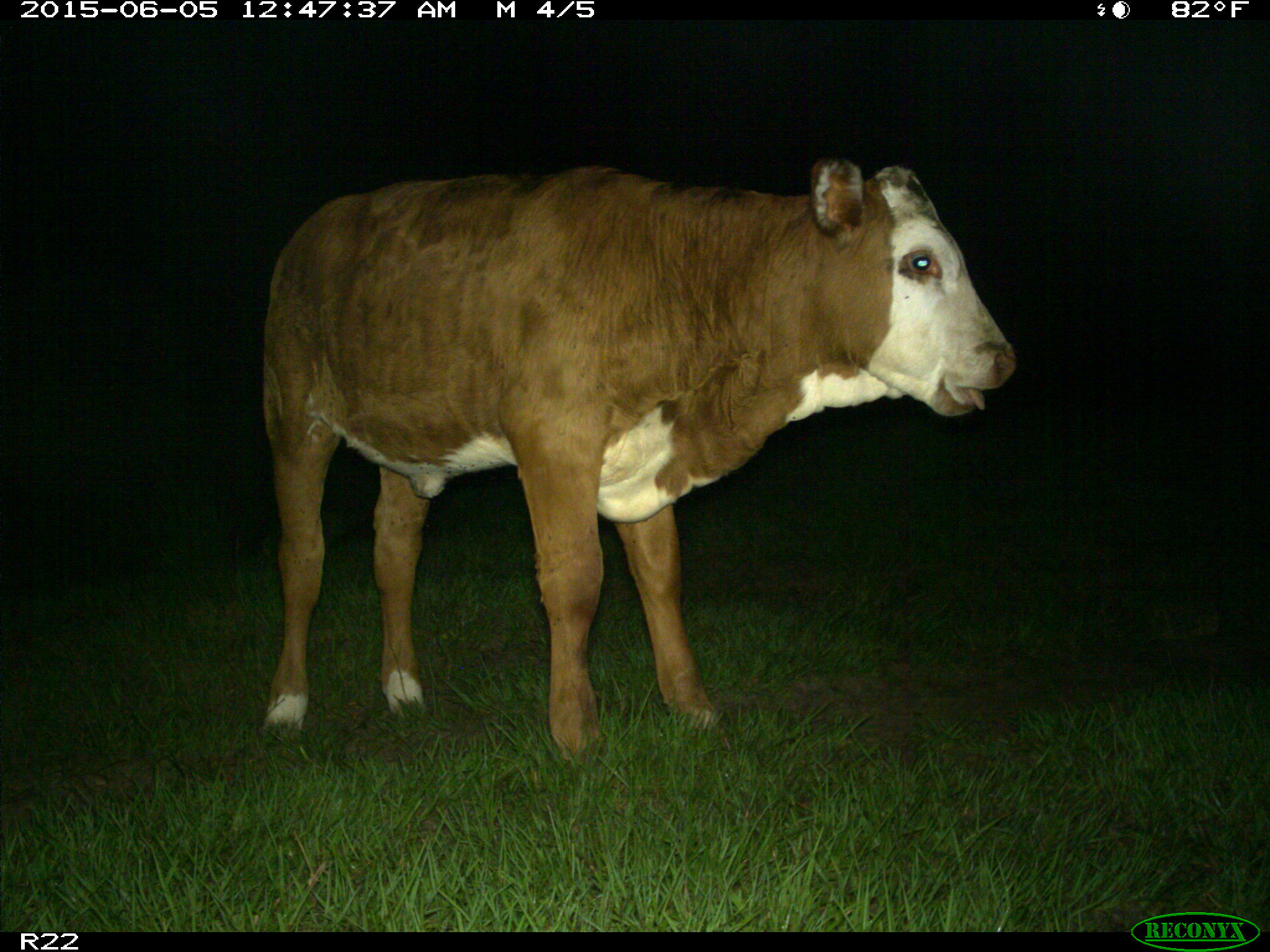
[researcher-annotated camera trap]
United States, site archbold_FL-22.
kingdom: Animalia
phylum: Chordata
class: Mammalia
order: Artiodactyla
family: Bovidae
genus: Bos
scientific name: Bos taurus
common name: domestic cow